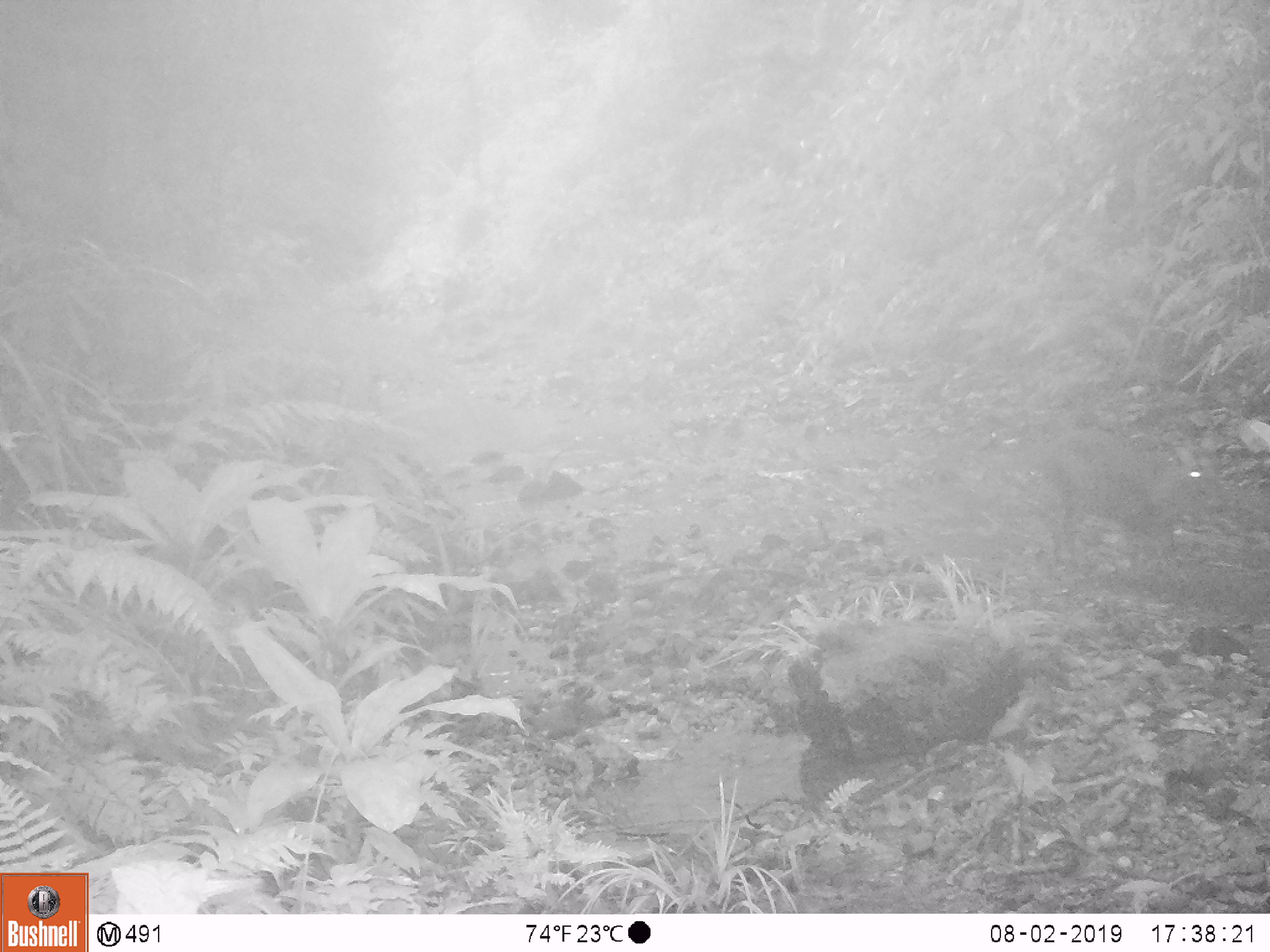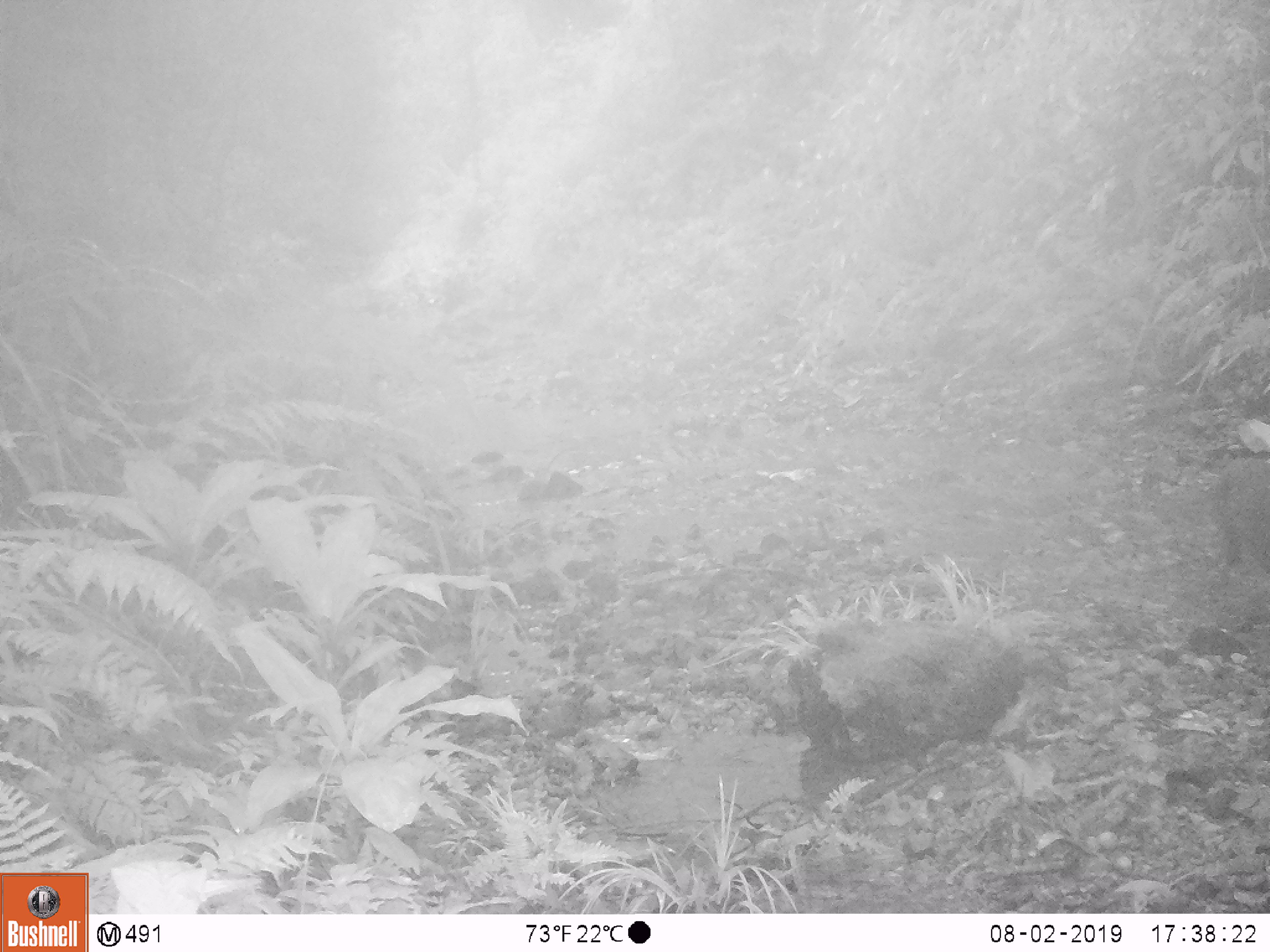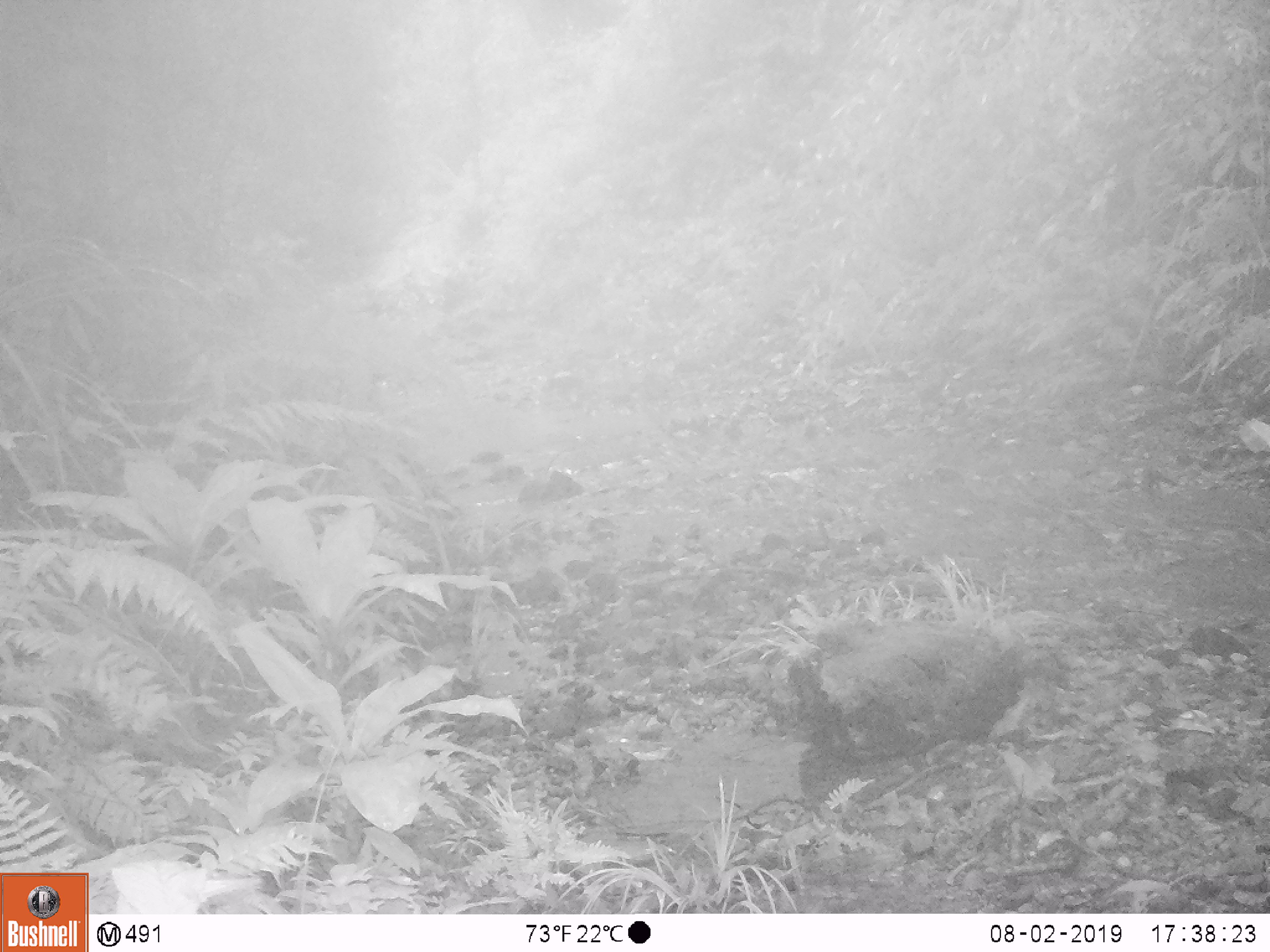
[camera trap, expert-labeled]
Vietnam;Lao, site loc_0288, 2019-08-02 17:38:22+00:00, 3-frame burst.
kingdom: Animalia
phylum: Chordata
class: Mammalia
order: Artiodactyla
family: Cervidae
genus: Muntiacus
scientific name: Muntiacus rooseveltorum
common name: roosevelt's muntjac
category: roosevelts muntjac group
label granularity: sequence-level